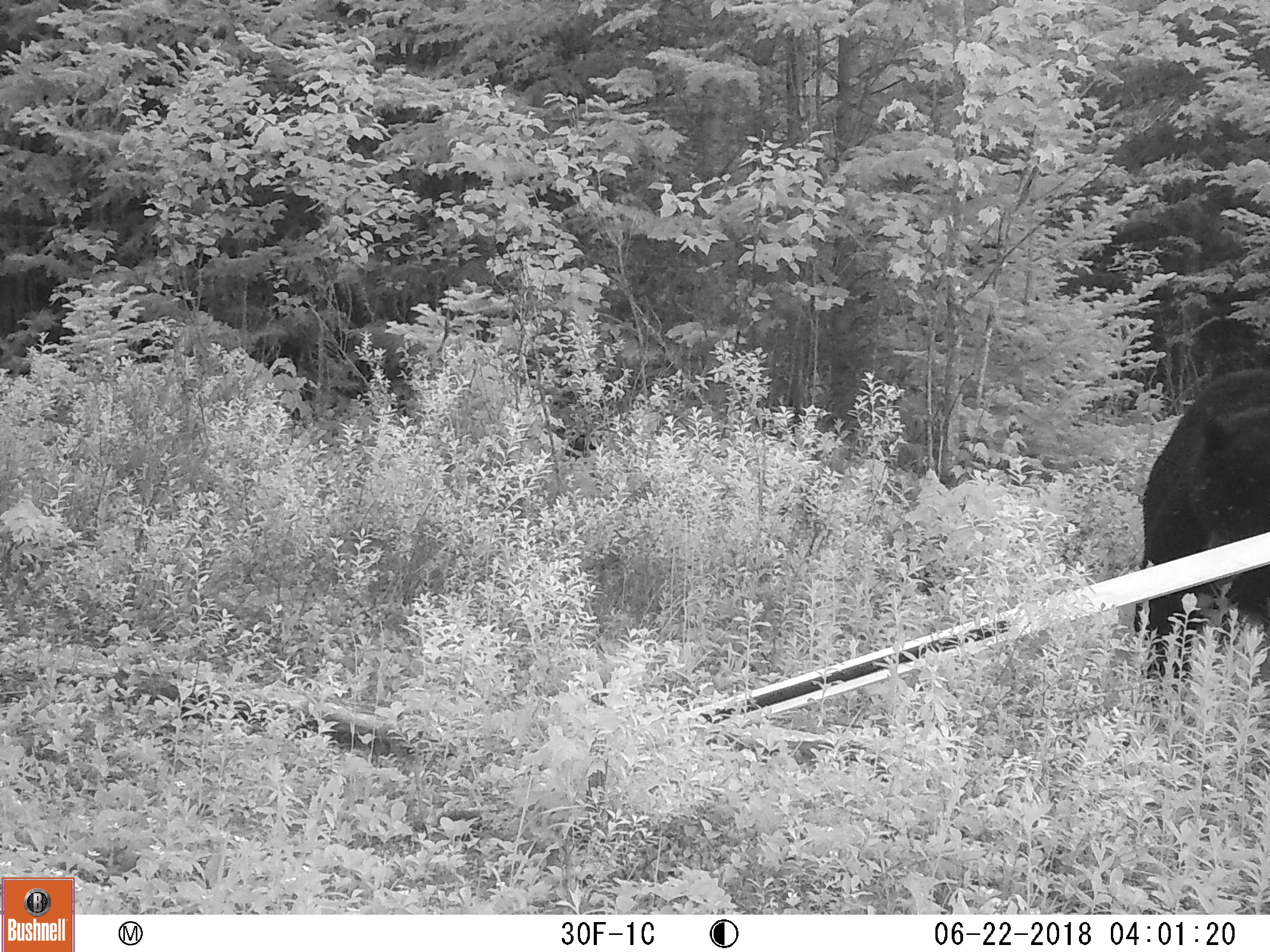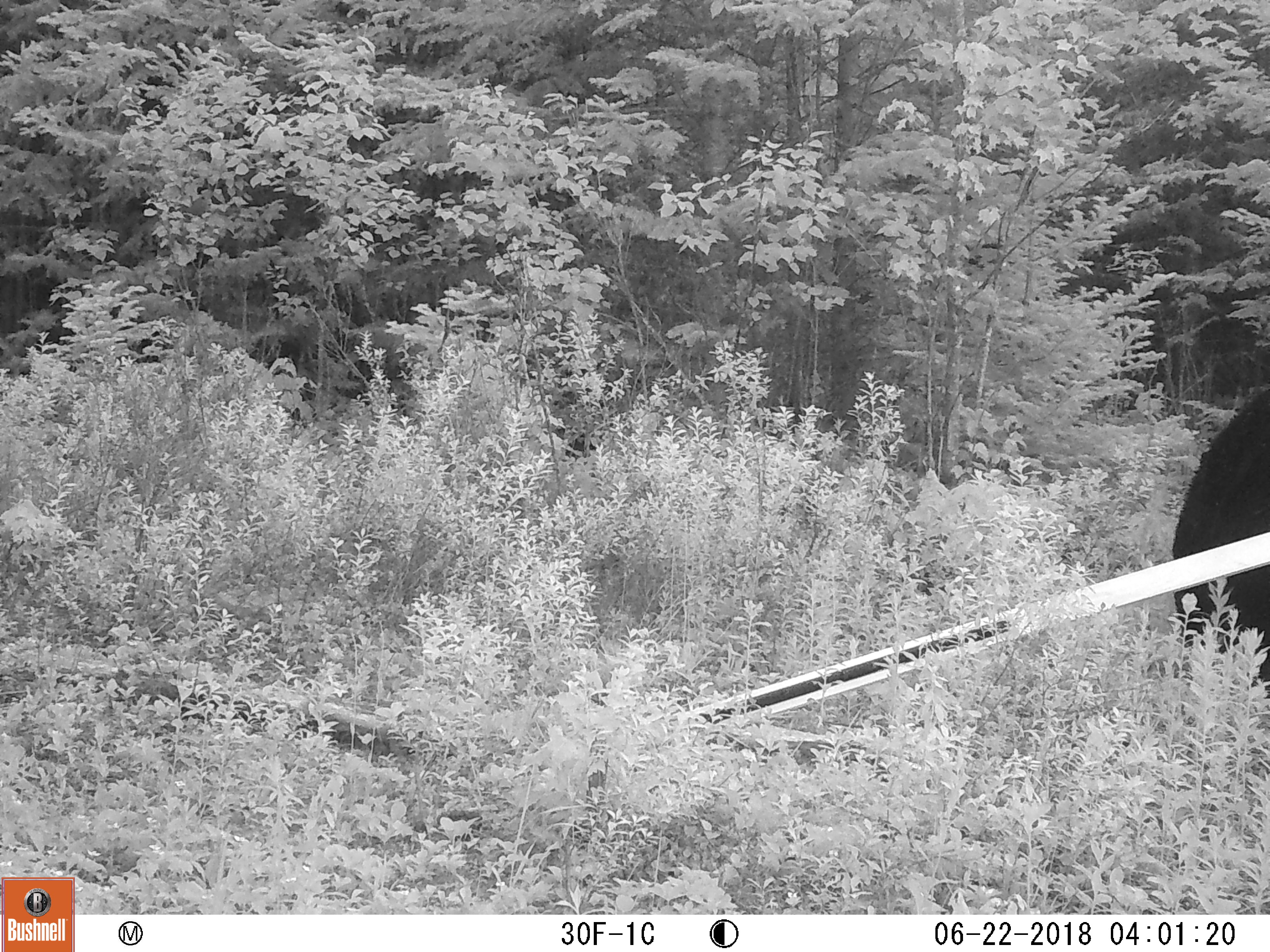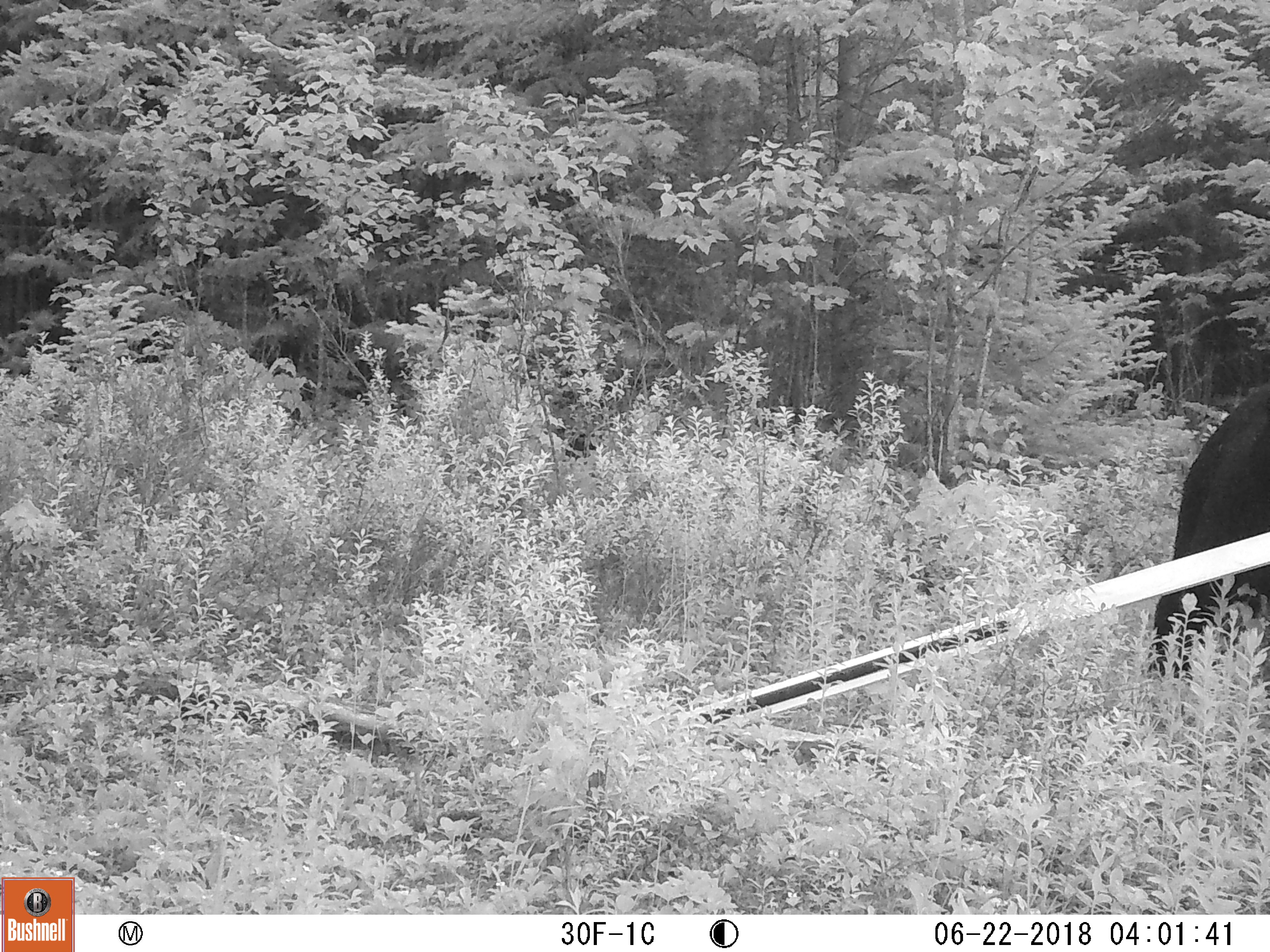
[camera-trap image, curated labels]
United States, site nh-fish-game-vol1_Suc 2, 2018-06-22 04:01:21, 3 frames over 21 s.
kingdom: Animalia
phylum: Chordata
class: Mammalia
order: Carnivora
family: Ursidae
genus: Ursus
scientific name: Ursus americanus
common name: black bear